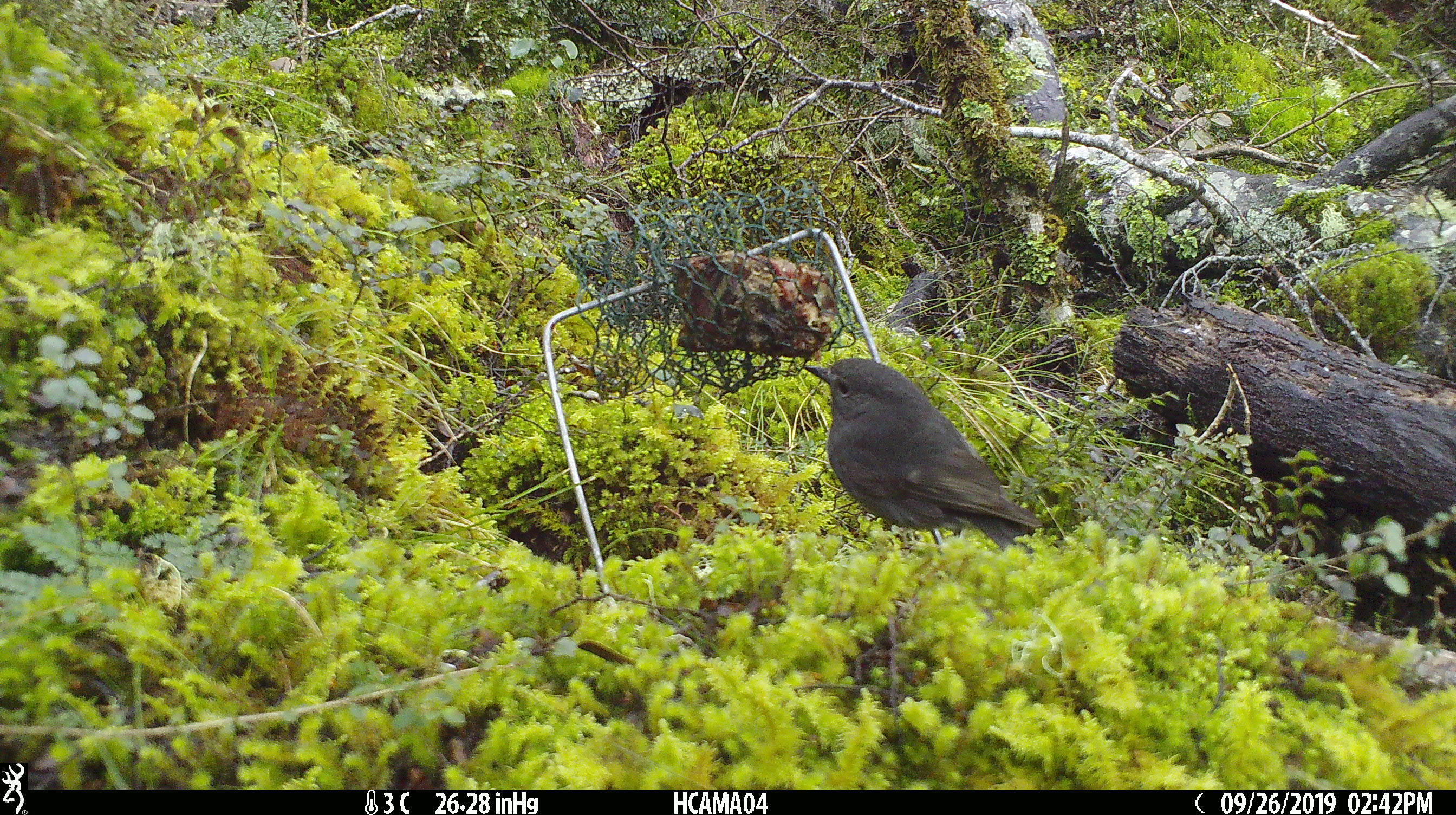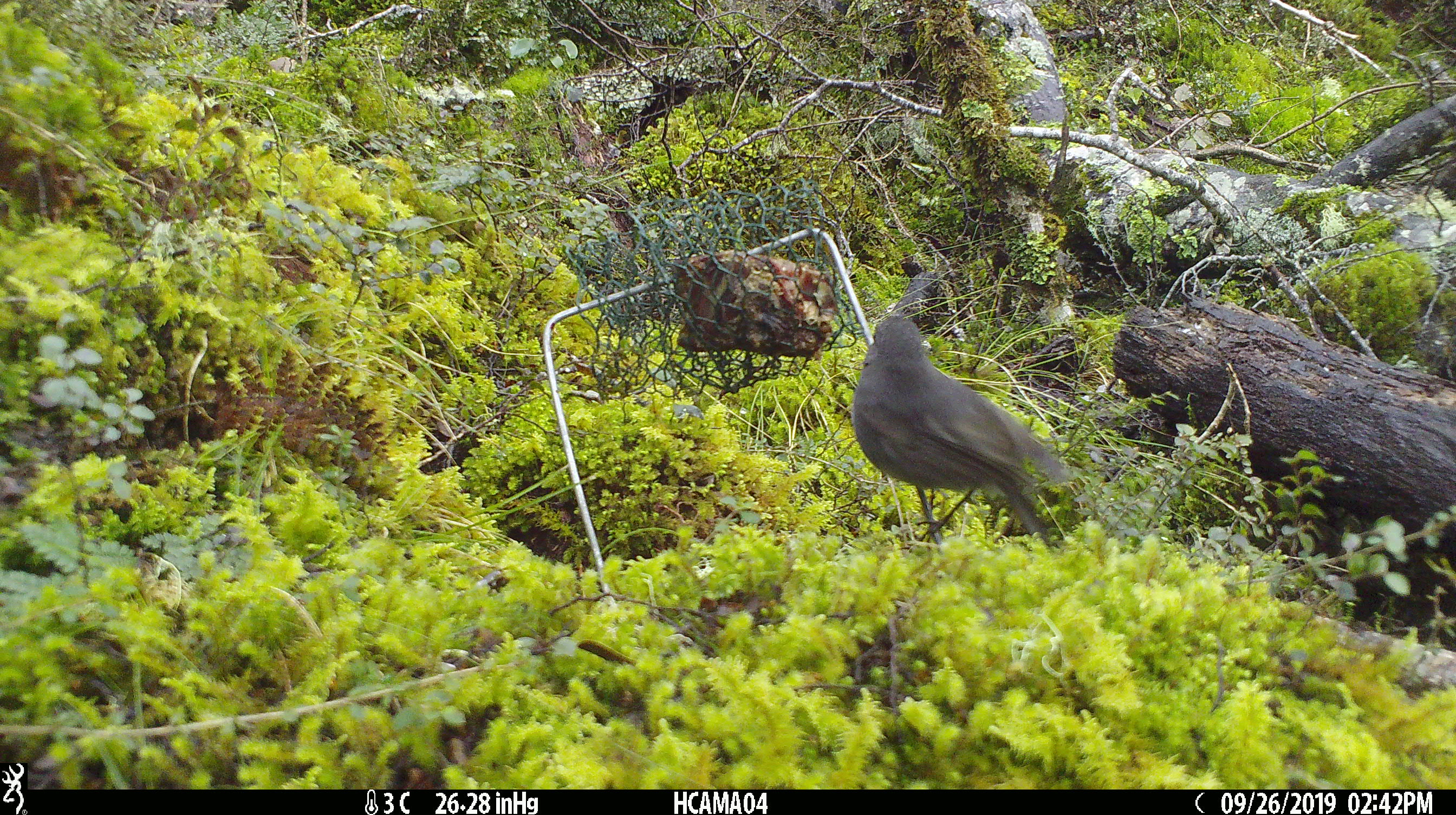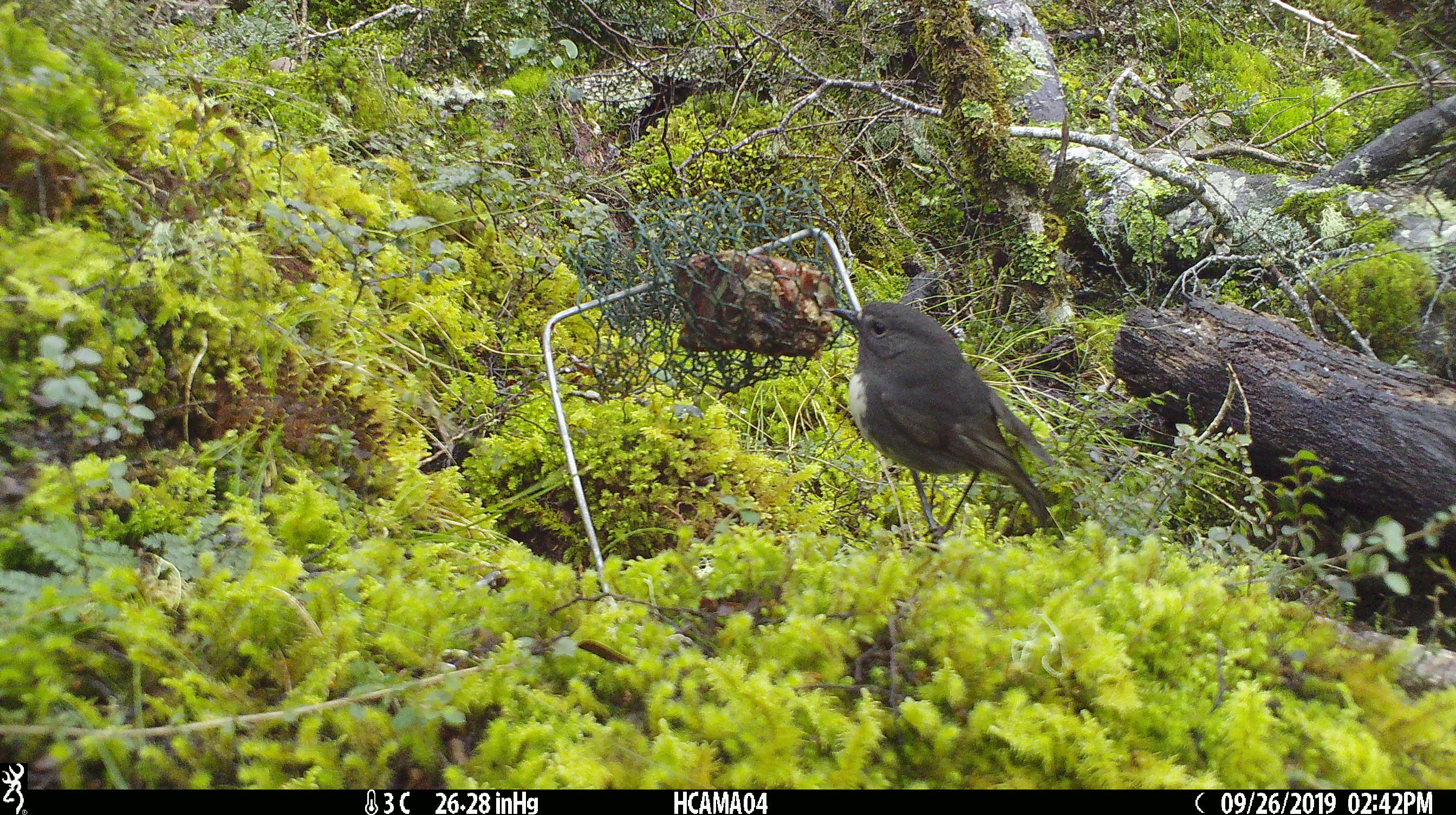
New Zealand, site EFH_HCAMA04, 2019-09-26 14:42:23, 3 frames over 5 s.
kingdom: Animalia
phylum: Chordata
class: Aves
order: Passeriformes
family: Petroicidae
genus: Petroica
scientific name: Petroica australis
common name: new zealand robin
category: robin